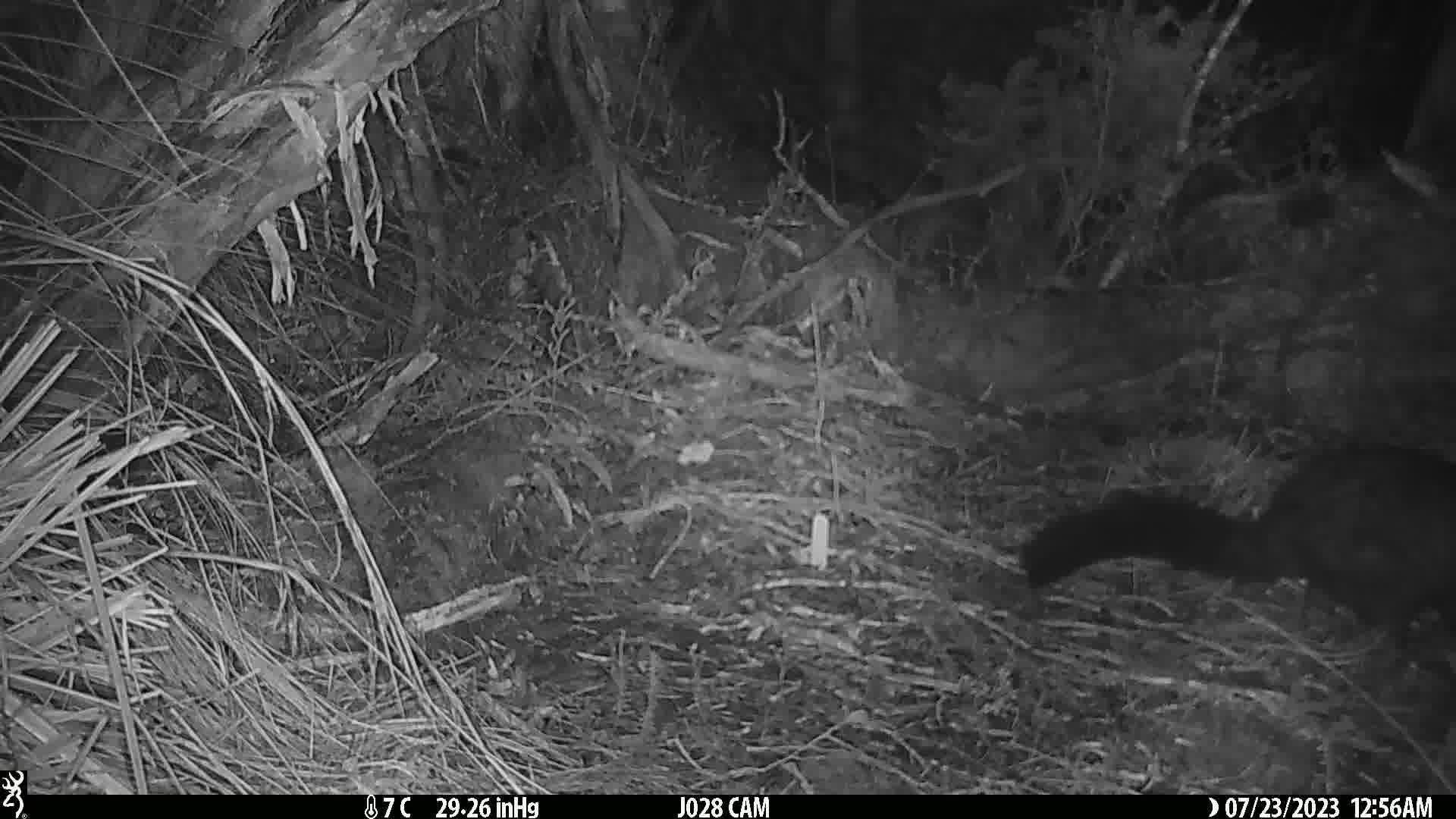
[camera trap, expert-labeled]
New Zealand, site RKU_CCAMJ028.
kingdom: Animalia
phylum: Chordata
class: Mammalia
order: Diprotodontia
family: Phalangeridae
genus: Trichosurus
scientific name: Trichosurus vulpecula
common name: common brushtail possum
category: possum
Possum (common brushtail possum) (Trichosurus vulpecula).